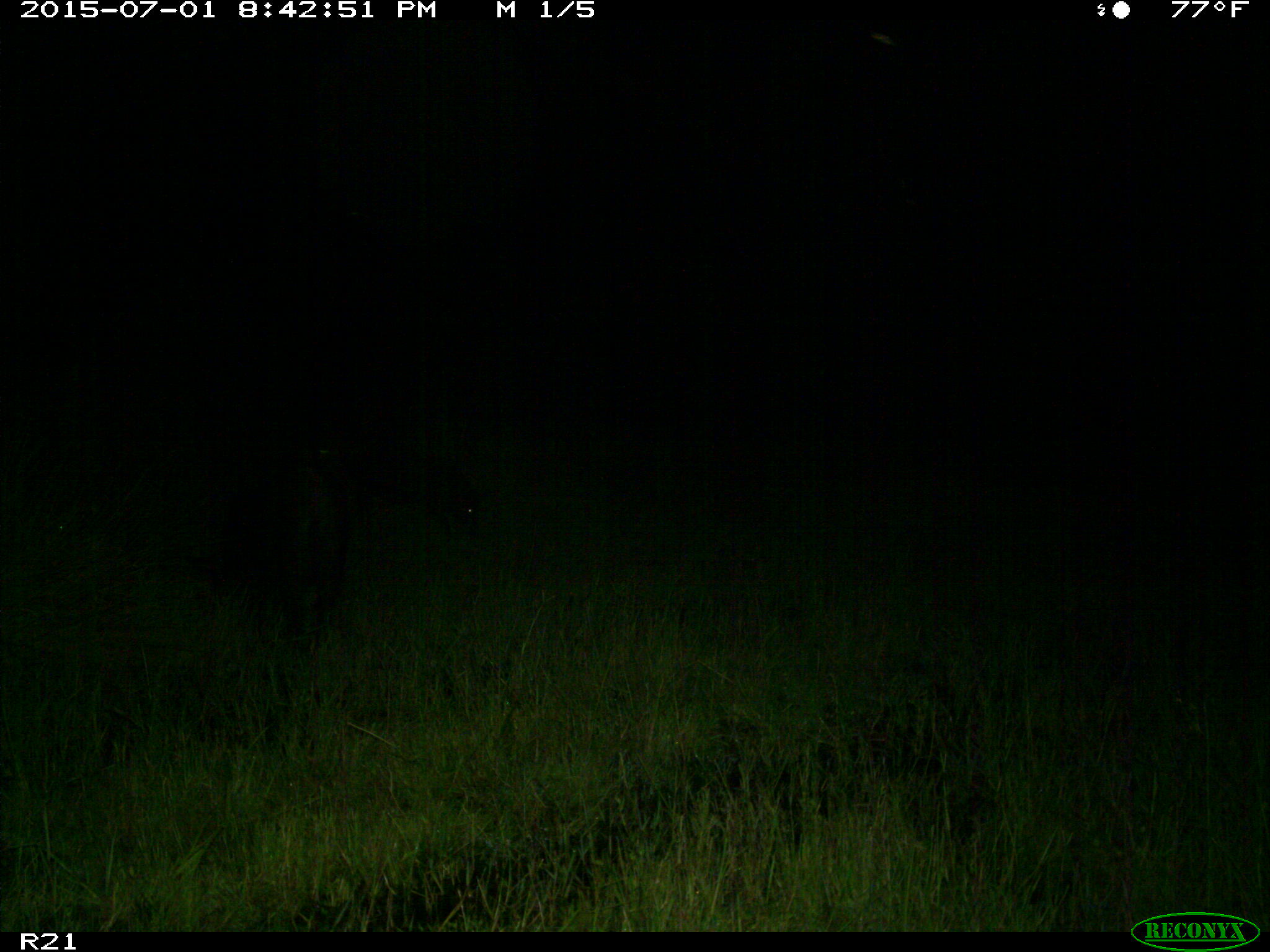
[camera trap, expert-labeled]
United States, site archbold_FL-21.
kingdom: Animalia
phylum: Chordata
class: Mammalia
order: Artiodactyla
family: Suidae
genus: Sus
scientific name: Sus scrofa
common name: wild boar